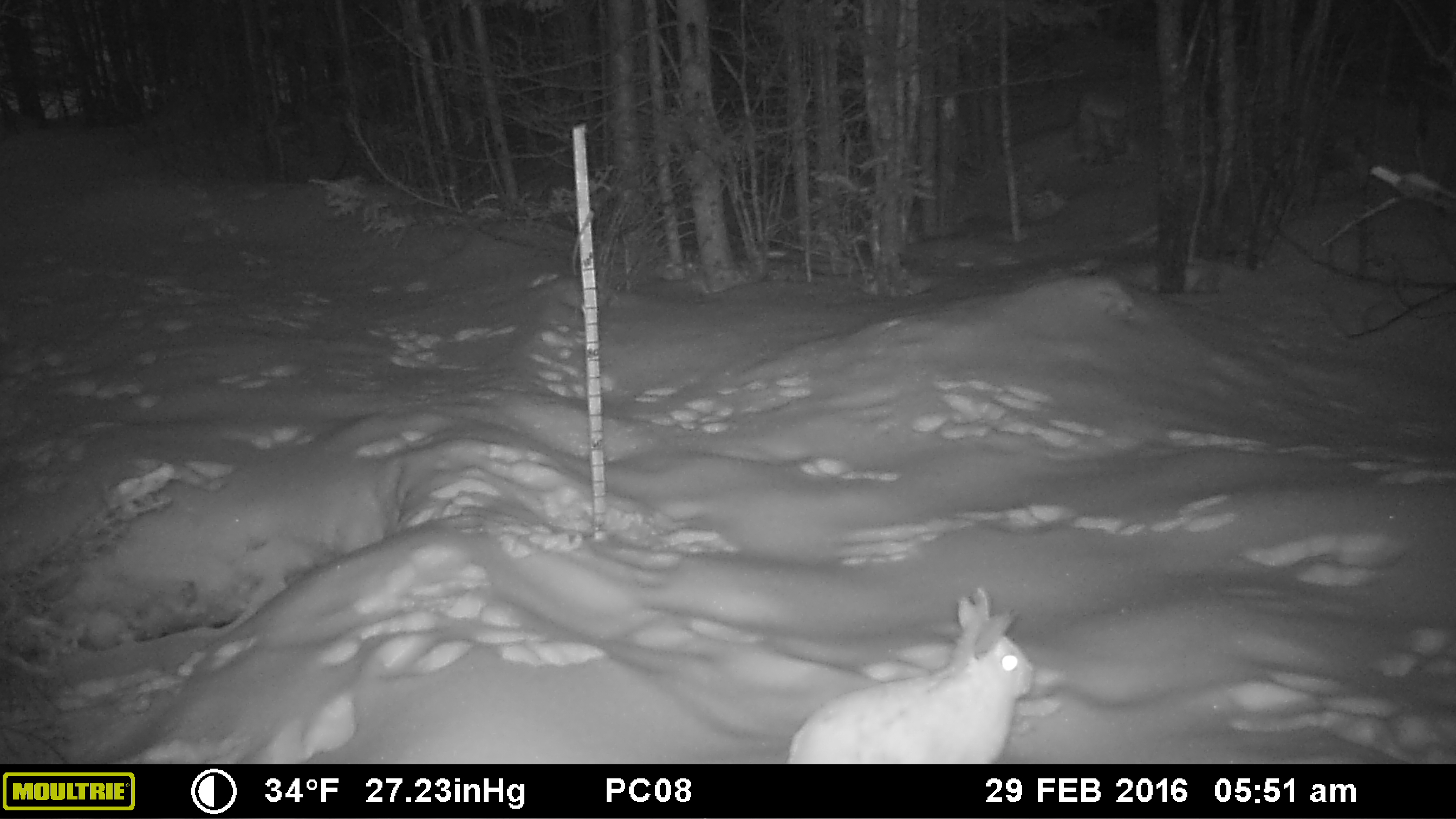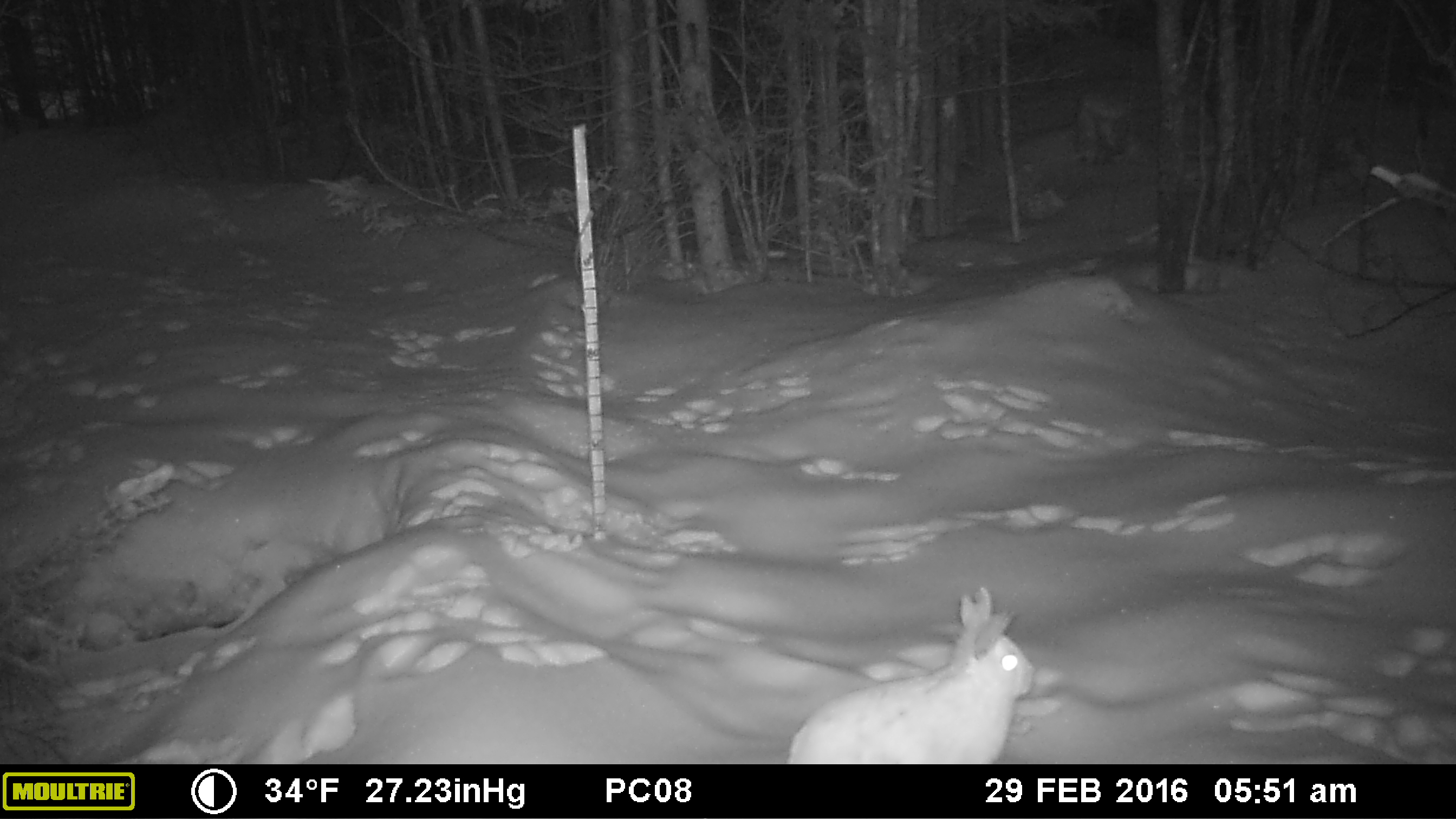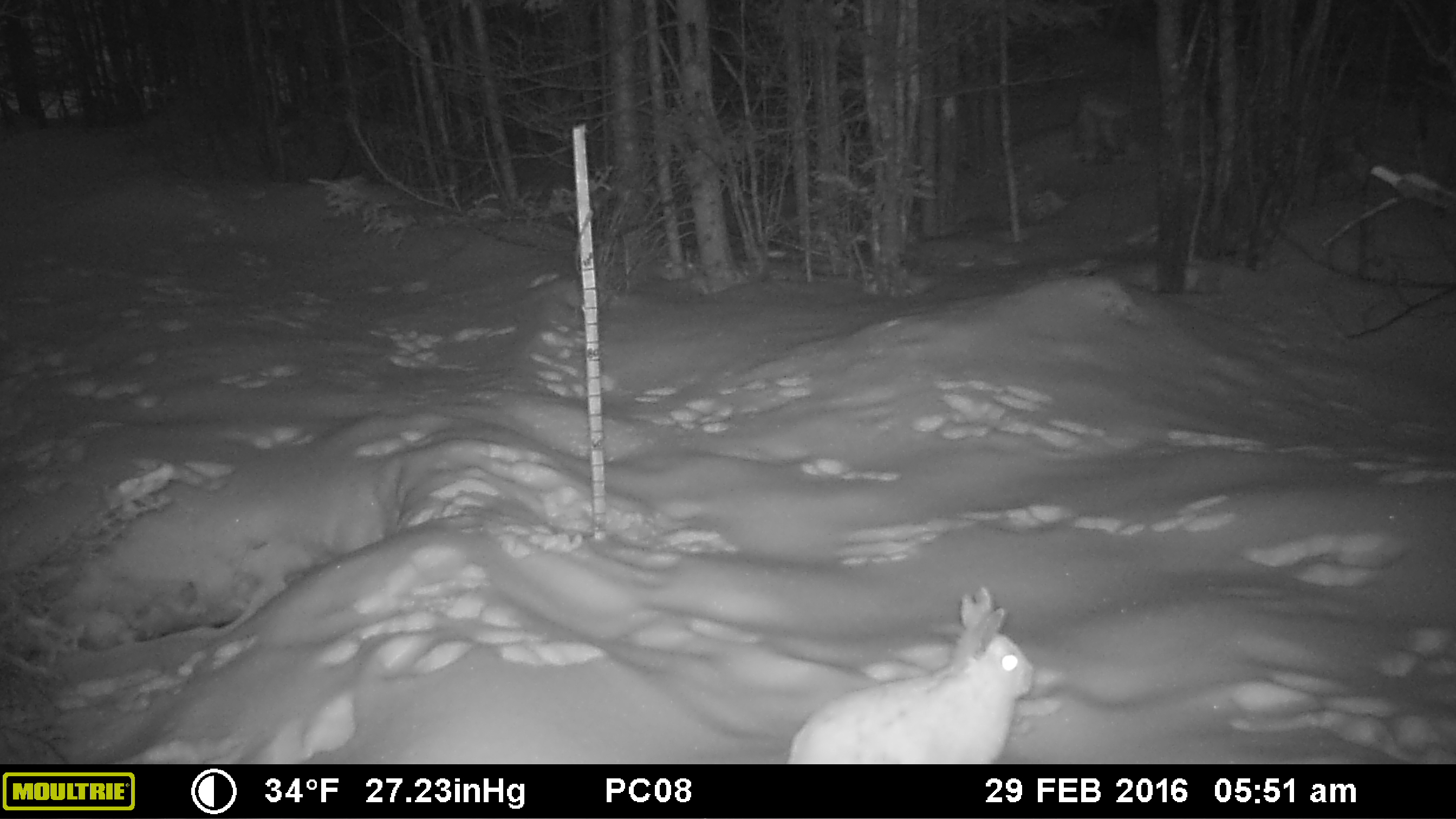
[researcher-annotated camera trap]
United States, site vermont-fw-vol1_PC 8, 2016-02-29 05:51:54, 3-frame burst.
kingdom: Animalia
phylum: Chordata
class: Mammalia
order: Lagomorpha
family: Leporidae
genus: Lepus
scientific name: Lepus americanus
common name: snowshoe hare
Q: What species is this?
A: Snowshoe hare (Lepus americanus).